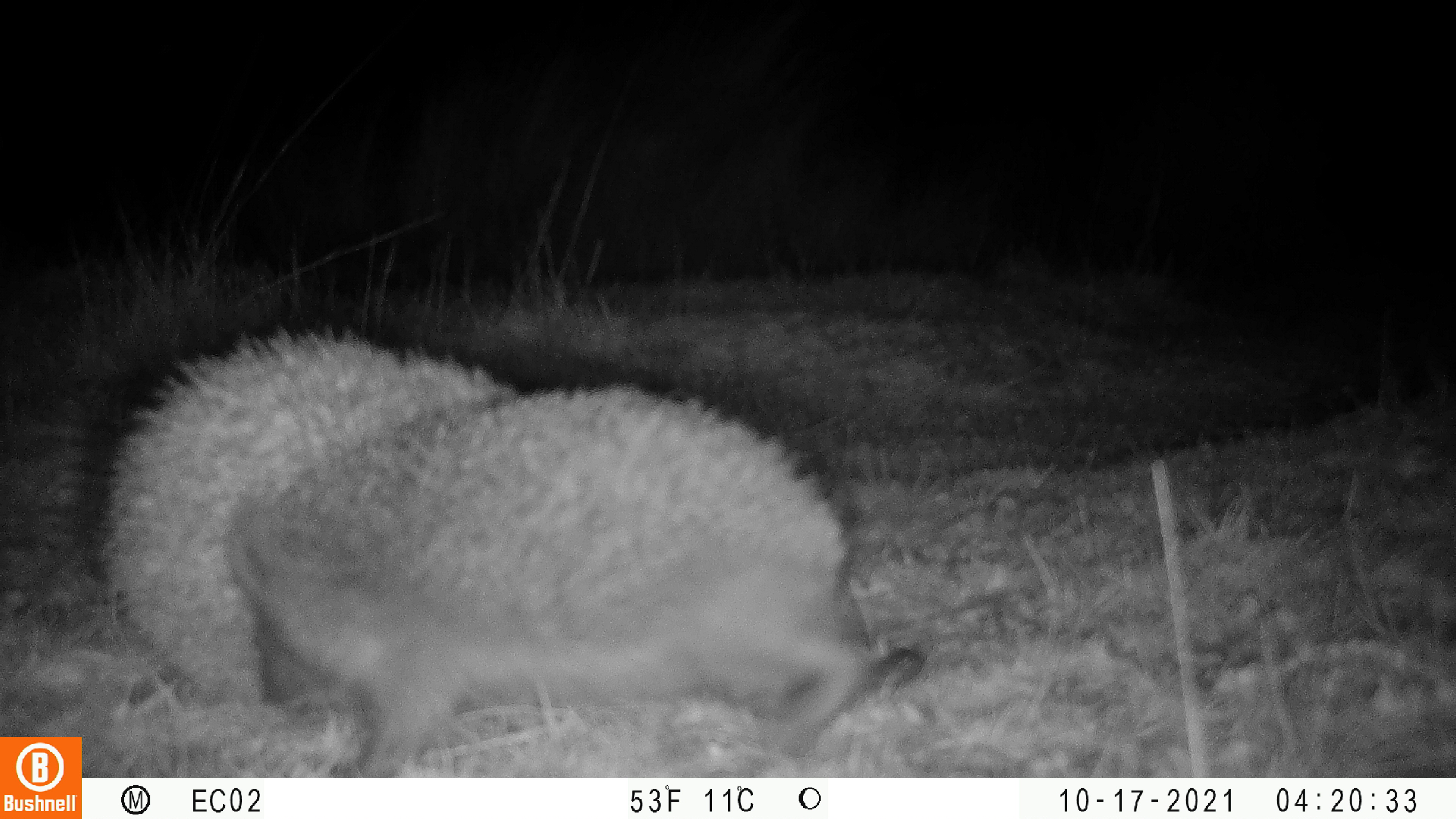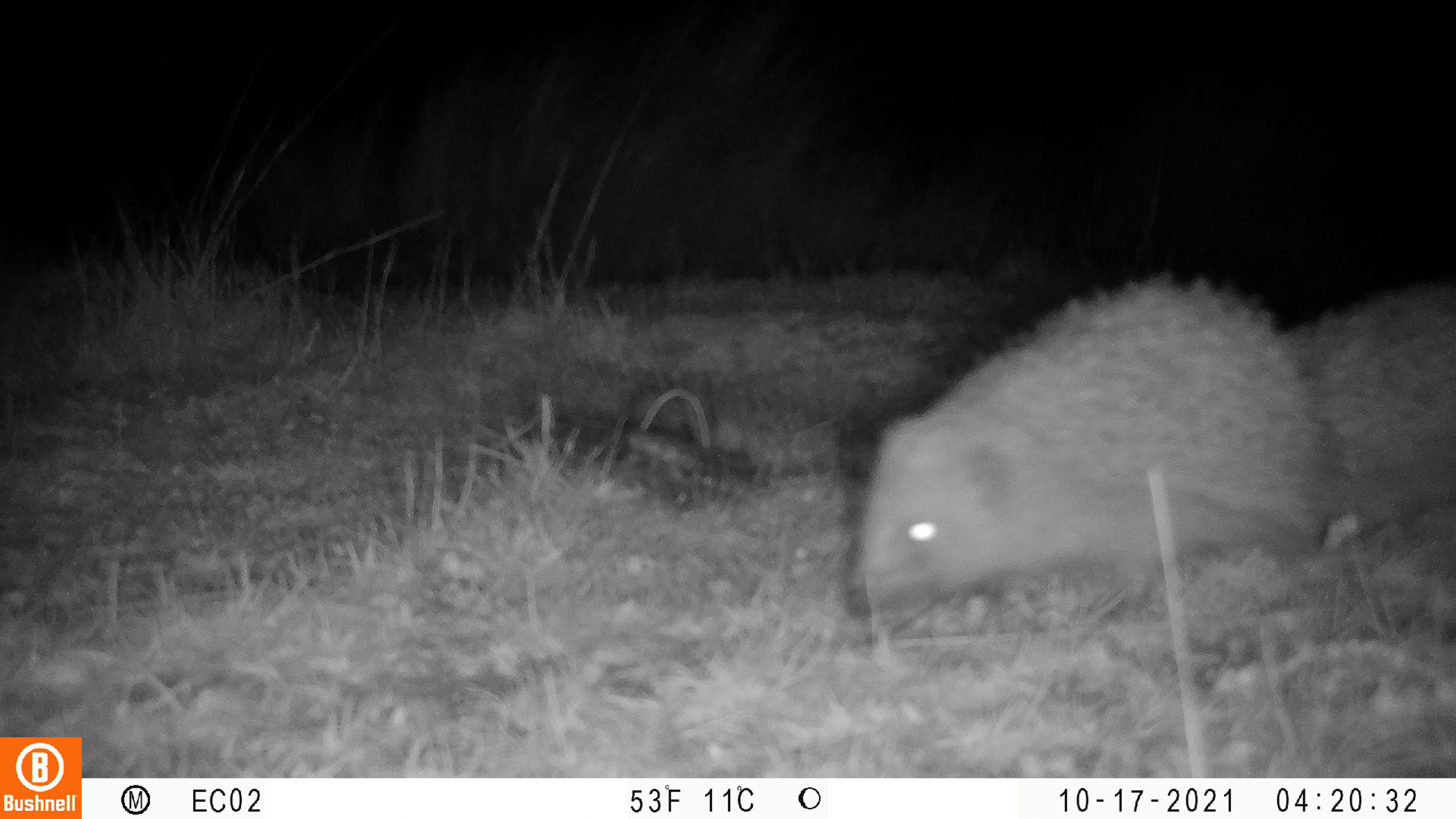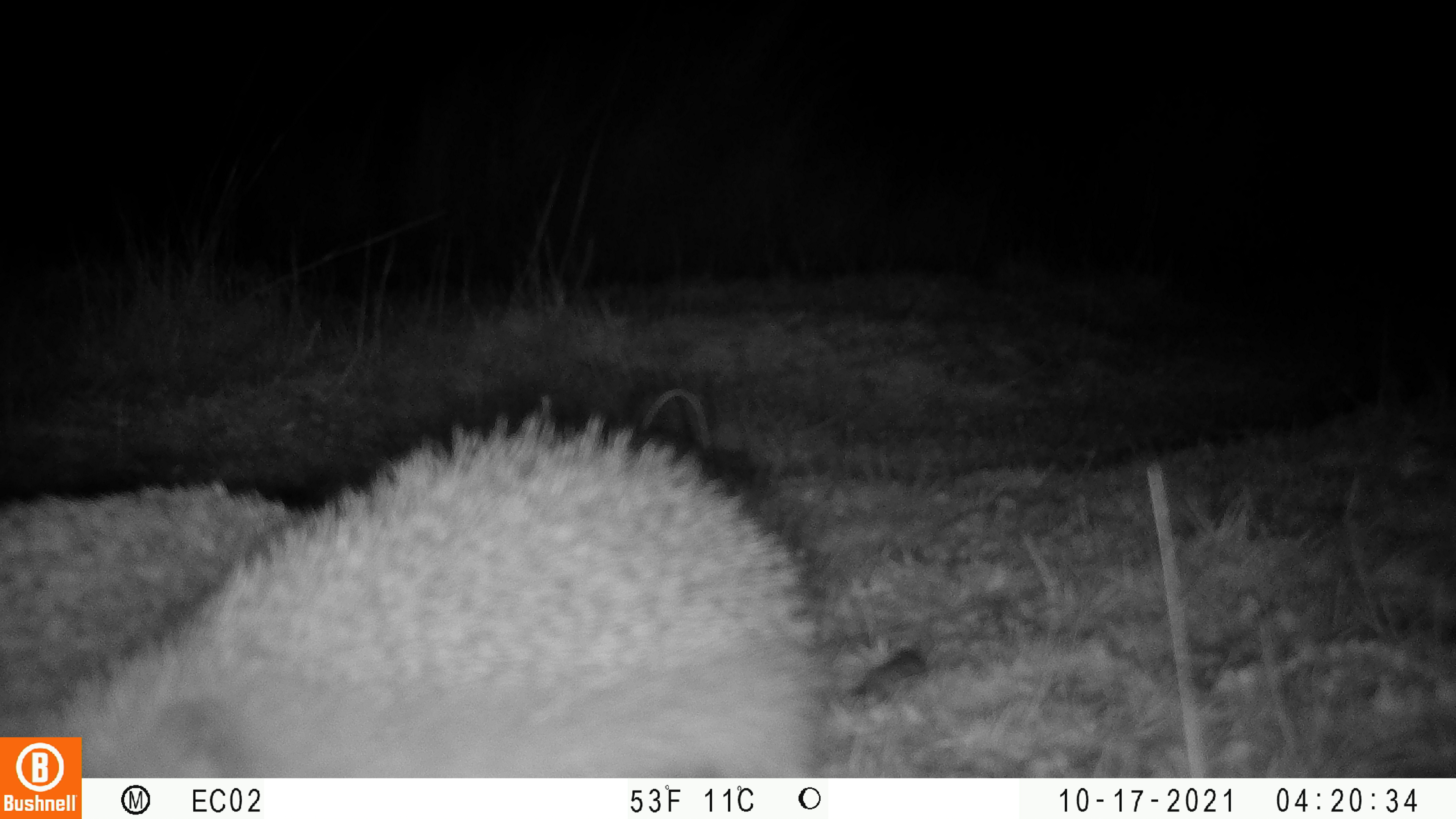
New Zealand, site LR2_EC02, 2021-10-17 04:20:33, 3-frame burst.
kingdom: Animalia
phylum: Chordata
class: Mammalia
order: Eulipotyphla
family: Erinaceidae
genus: Erinaceus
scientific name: Erinaceus europaeus europaeus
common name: european hedgehog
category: hedgehog